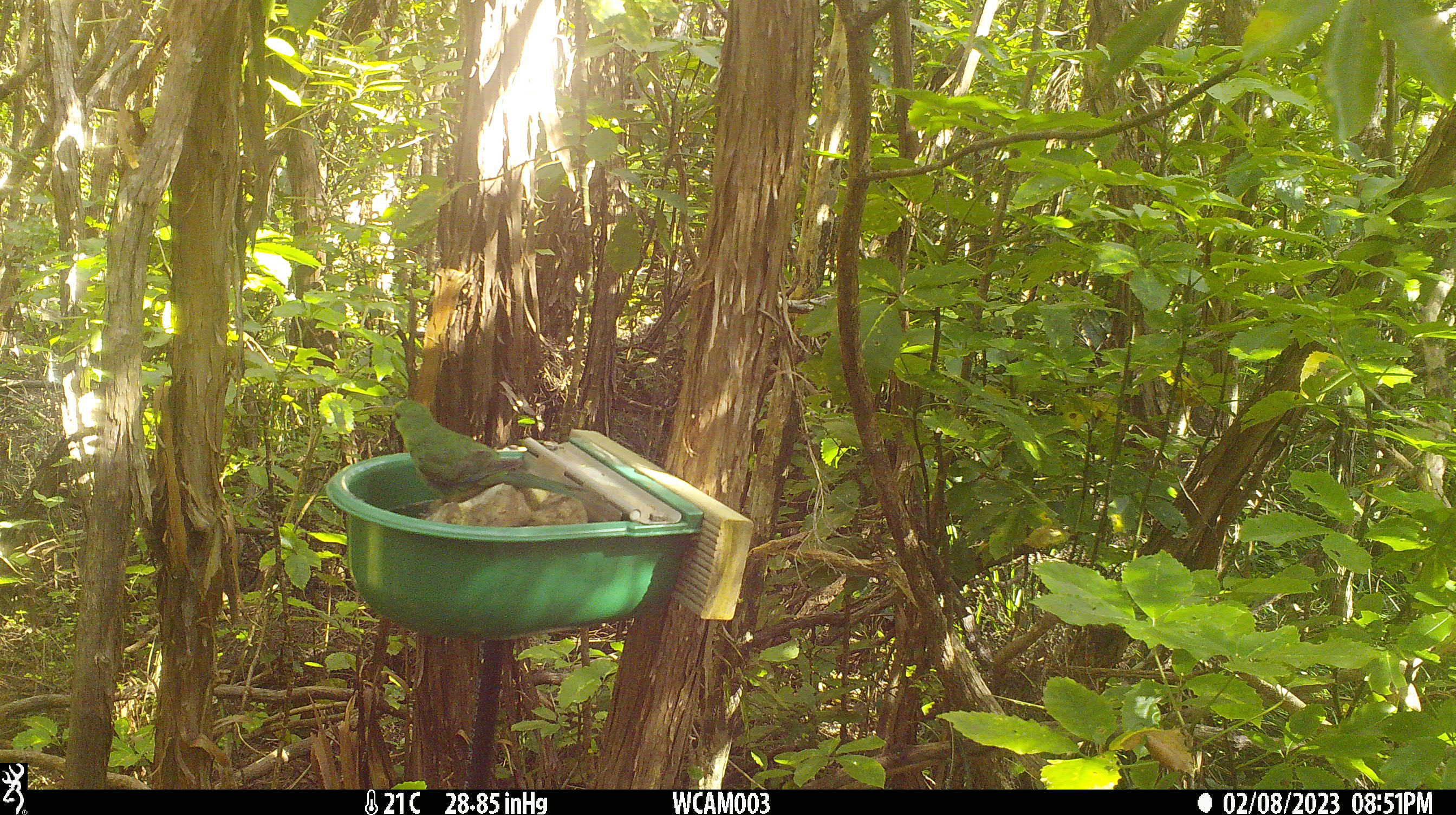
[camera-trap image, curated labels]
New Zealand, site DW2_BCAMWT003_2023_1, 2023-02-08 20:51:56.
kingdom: Animalia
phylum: Chordata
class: Aves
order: Psittaciformes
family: Psittaculidae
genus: Cyanoramphus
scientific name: Cyanoramphus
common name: parakeet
Parakeet (Cyanoramphus).